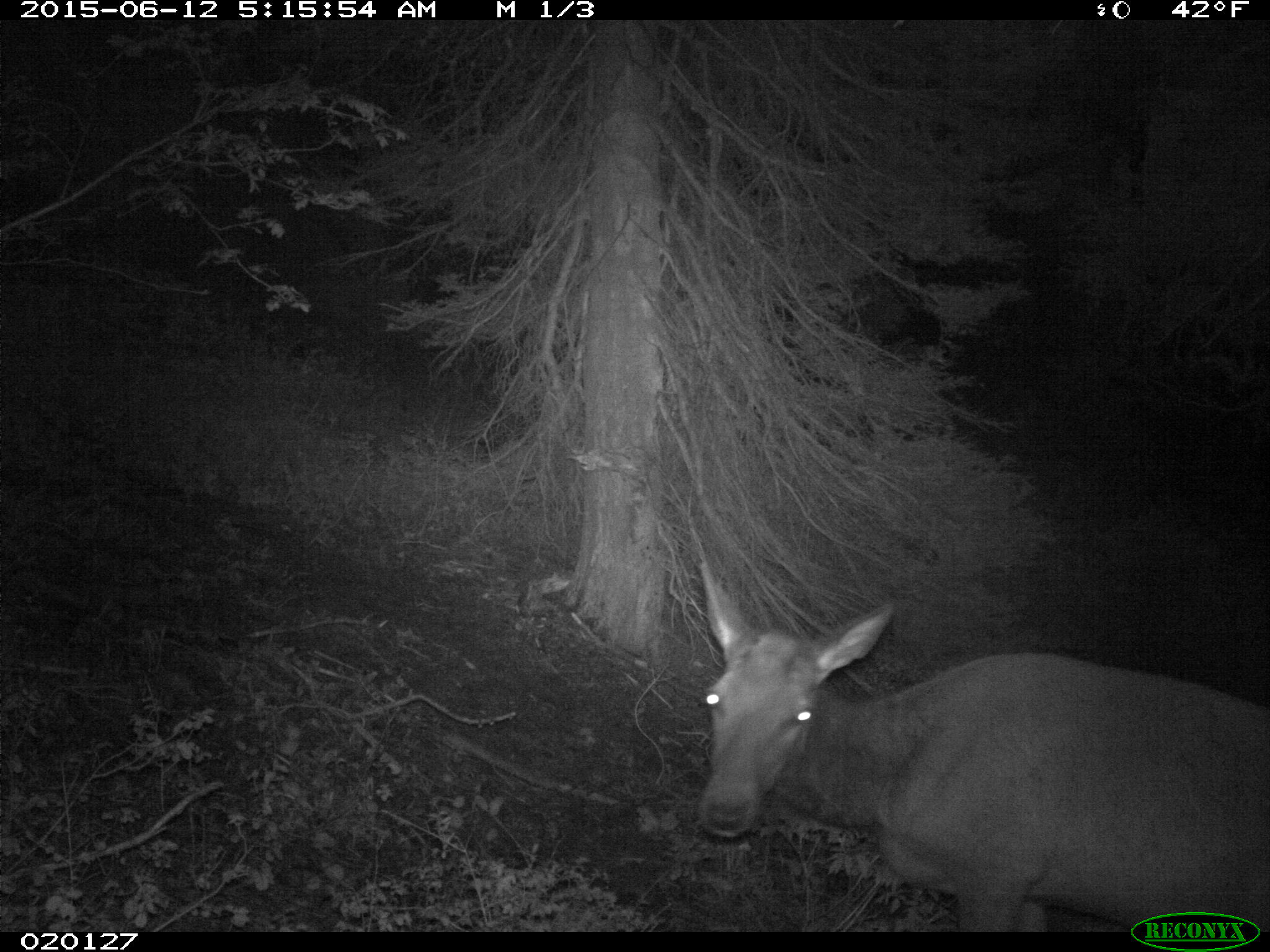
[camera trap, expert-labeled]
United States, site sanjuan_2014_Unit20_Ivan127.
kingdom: Animalia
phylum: Chordata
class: Mammalia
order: Artiodactyla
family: Cervidae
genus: Cervus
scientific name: Cervus elaphus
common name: red deer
Cervus elaphus (red deer).